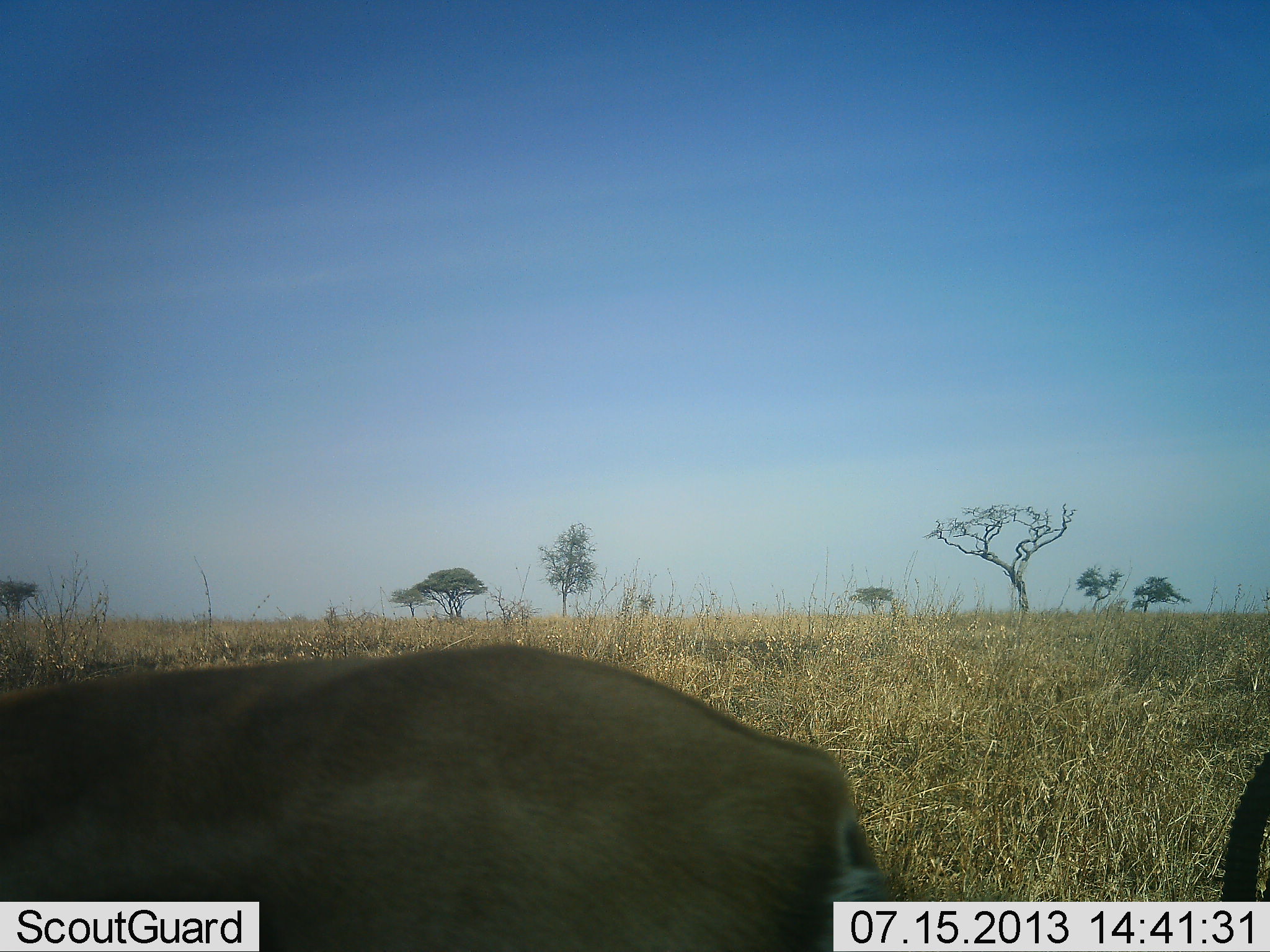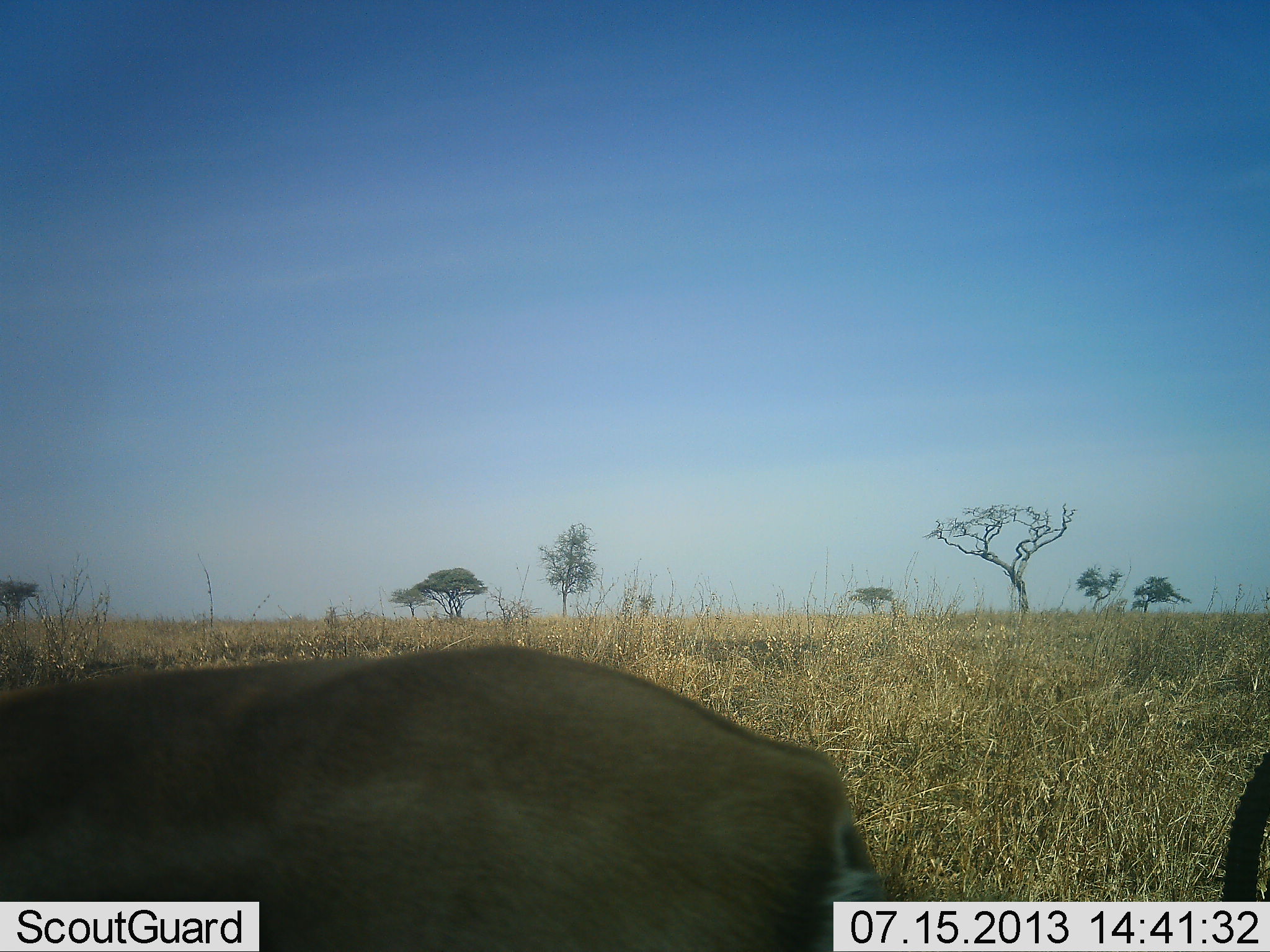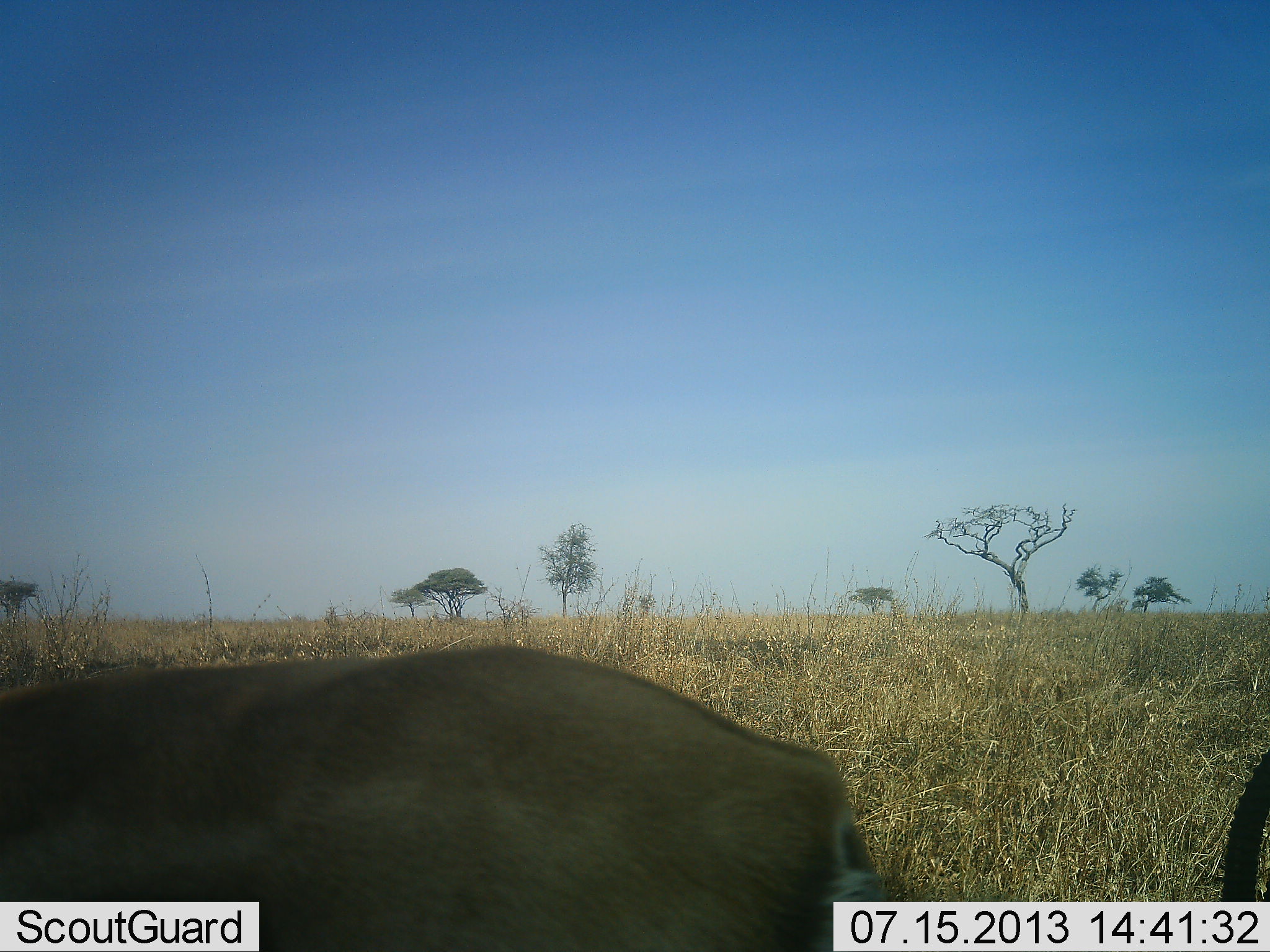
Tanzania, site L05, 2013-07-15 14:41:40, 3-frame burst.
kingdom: Animalia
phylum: Chordata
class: Mammalia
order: Artiodactyla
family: Bovidae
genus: Eudorcas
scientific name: Eudorcas thomsonii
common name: thomson's gazelle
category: gazellethomsons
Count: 2.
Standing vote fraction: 67%.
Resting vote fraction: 33%.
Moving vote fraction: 11%.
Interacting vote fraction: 0%.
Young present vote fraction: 0%.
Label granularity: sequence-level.